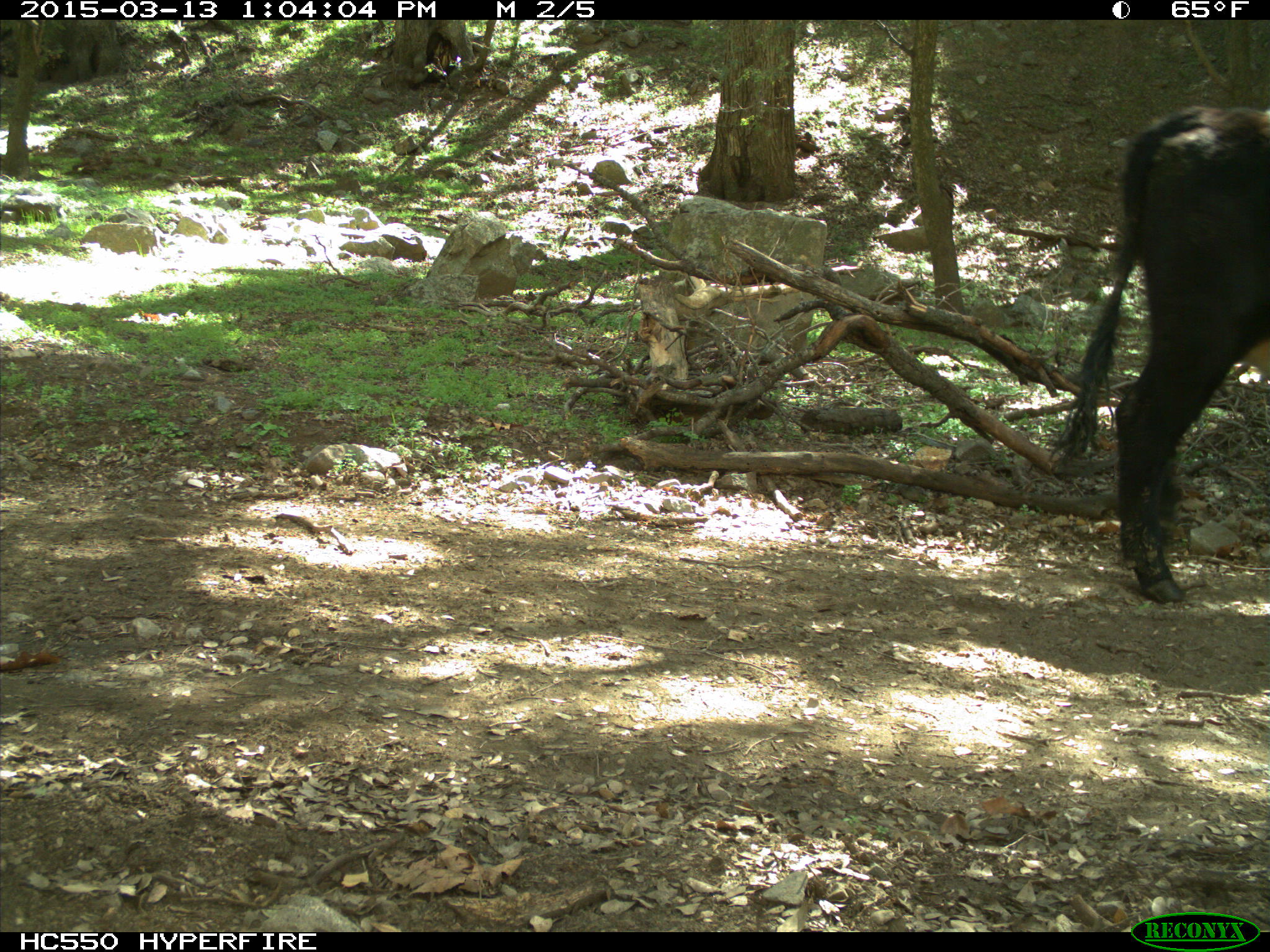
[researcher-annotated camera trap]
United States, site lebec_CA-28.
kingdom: Animalia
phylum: Chordata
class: Mammalia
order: Artiodactyla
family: Bovidae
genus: Bos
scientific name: Bos taurus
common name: domestic cow